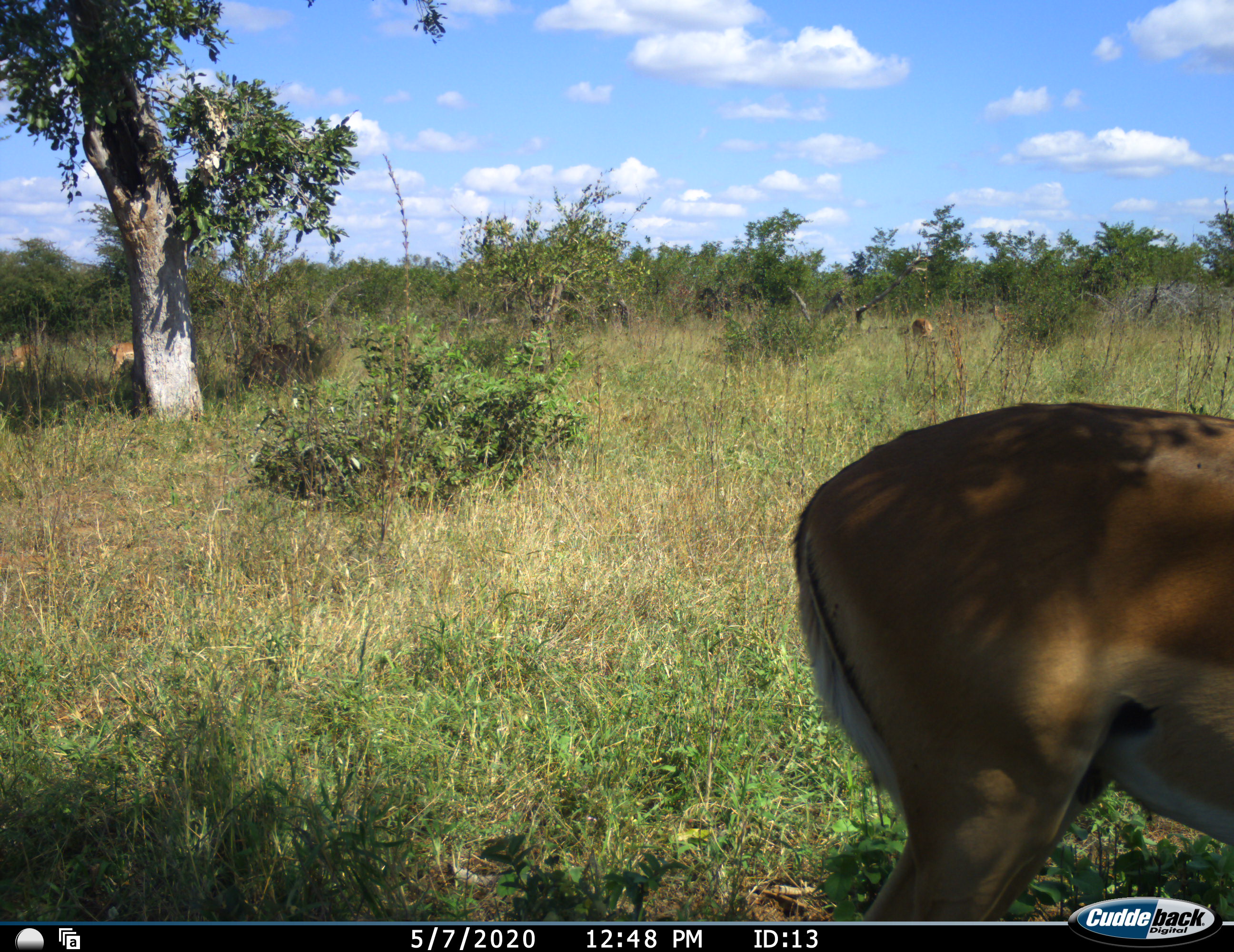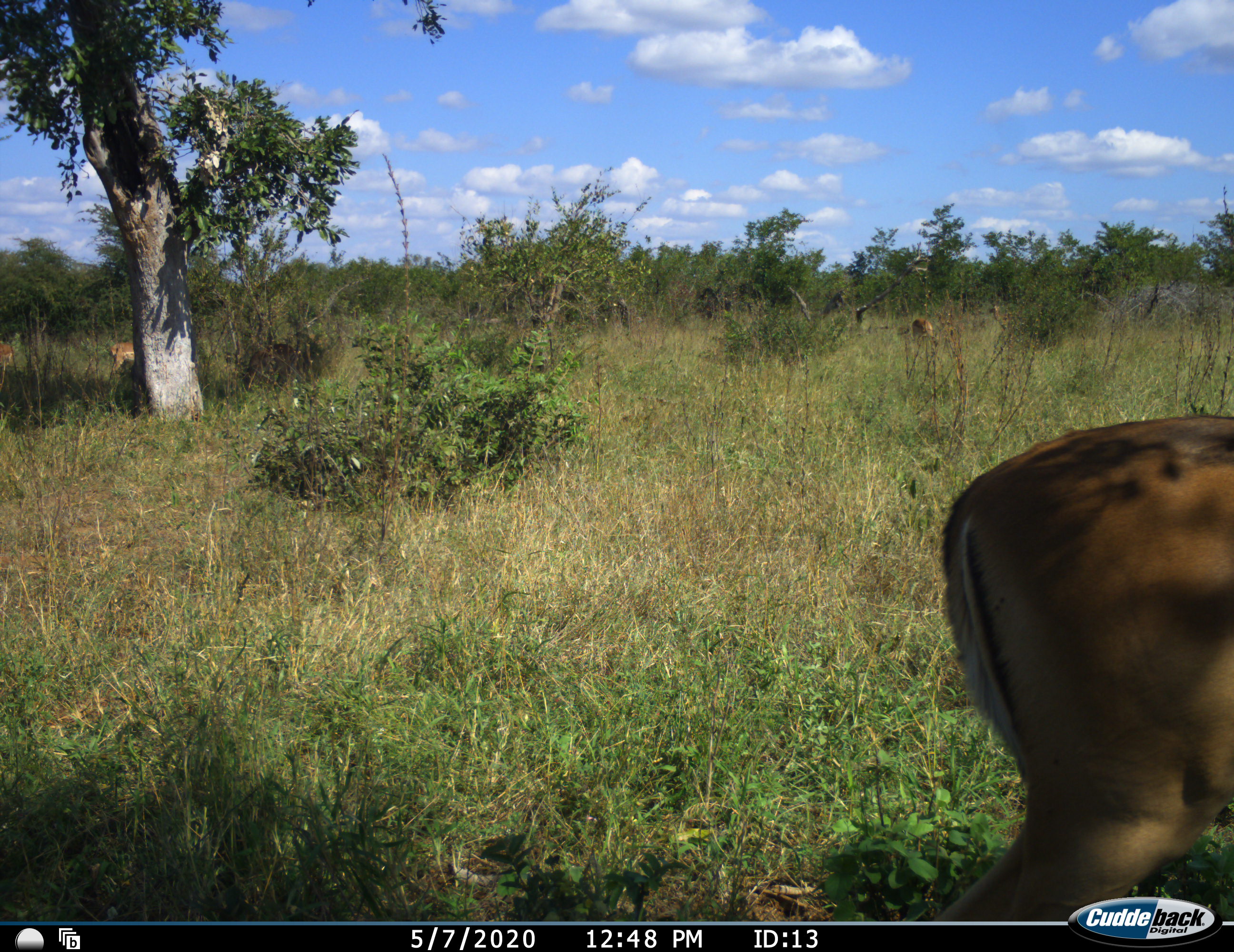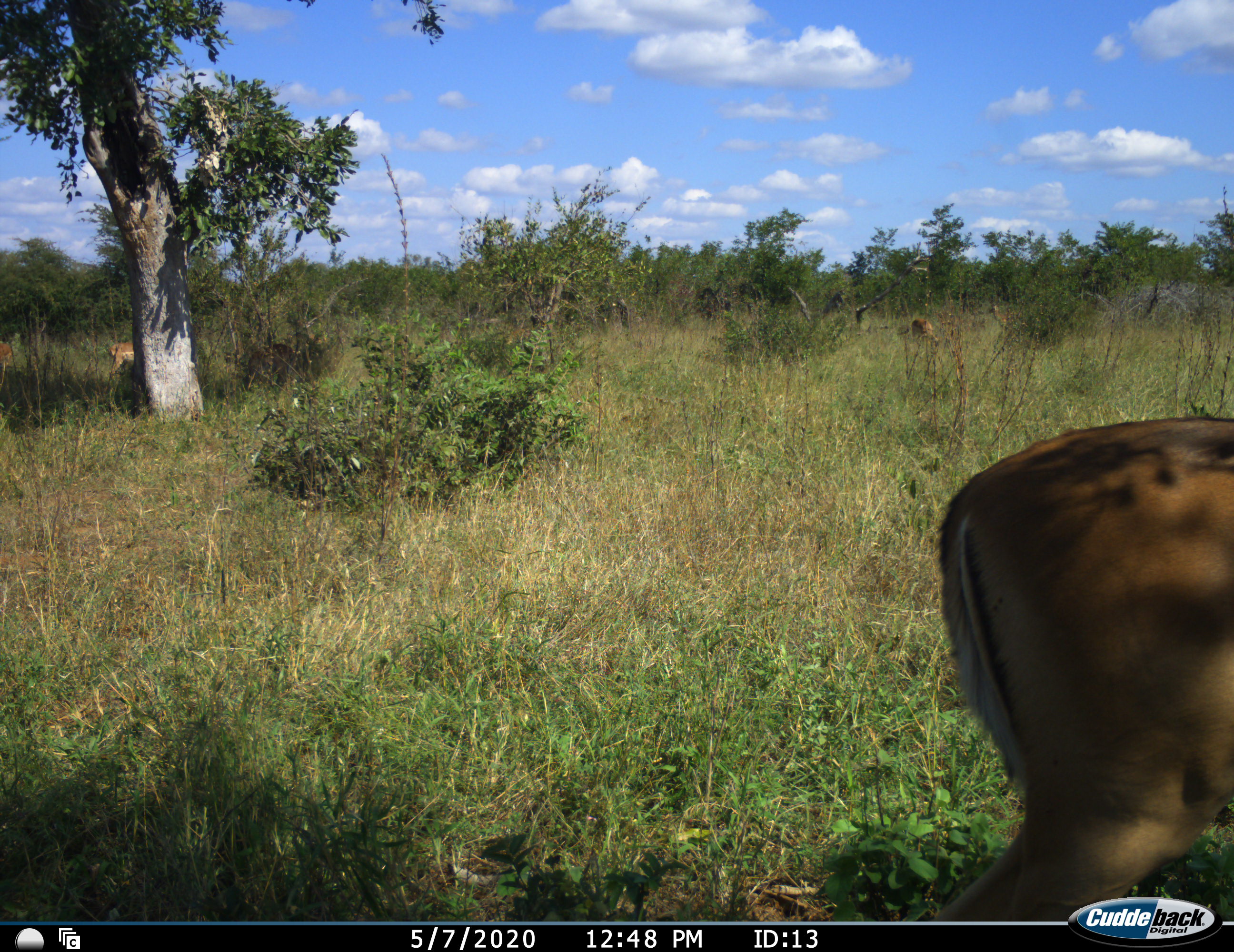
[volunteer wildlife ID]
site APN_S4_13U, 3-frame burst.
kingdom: Animalia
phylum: Chordata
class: Mammalia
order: Artiodactyla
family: Bovidae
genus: Aepyceros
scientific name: Aepyceros melampus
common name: impala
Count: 3.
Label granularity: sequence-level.